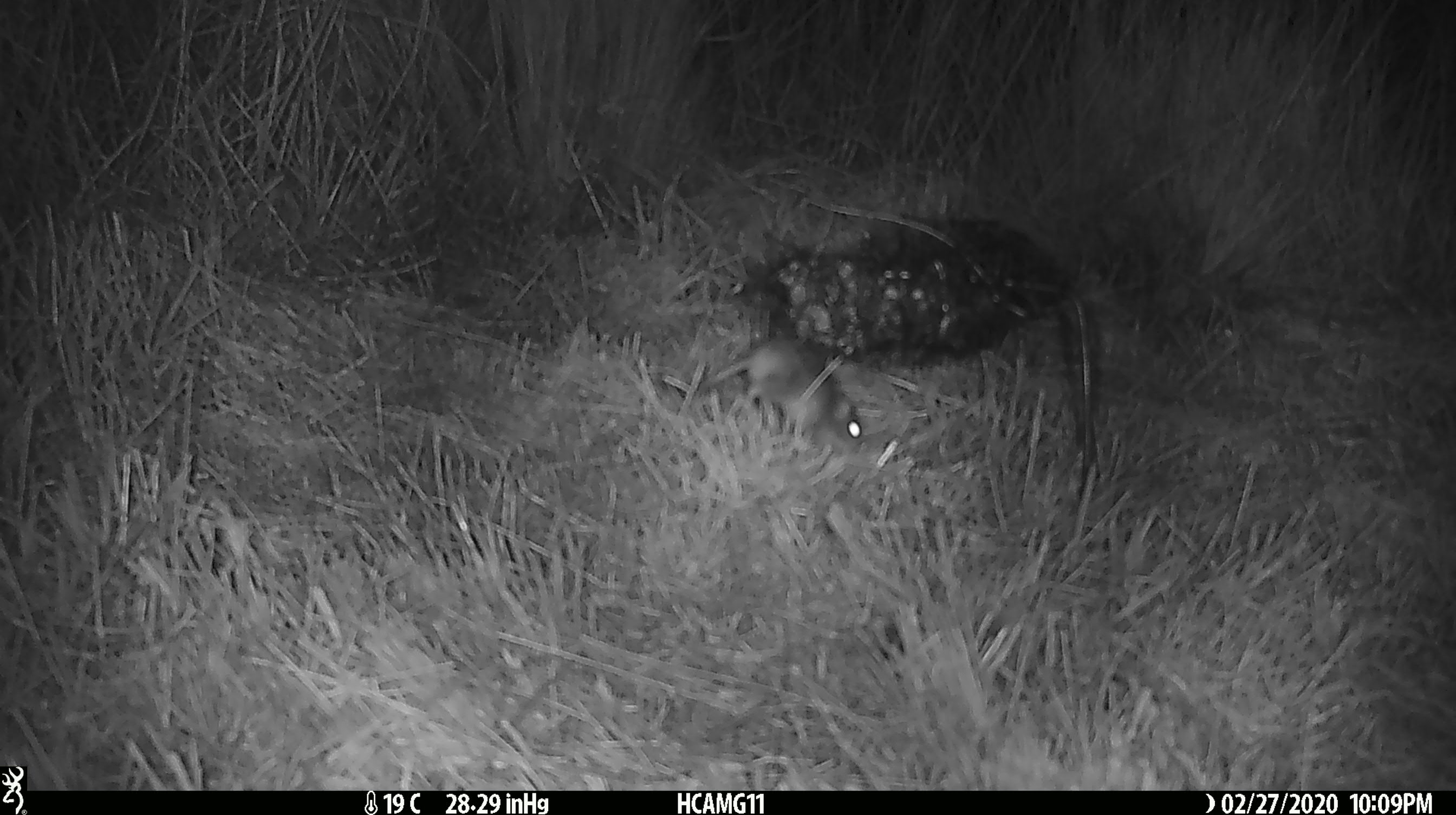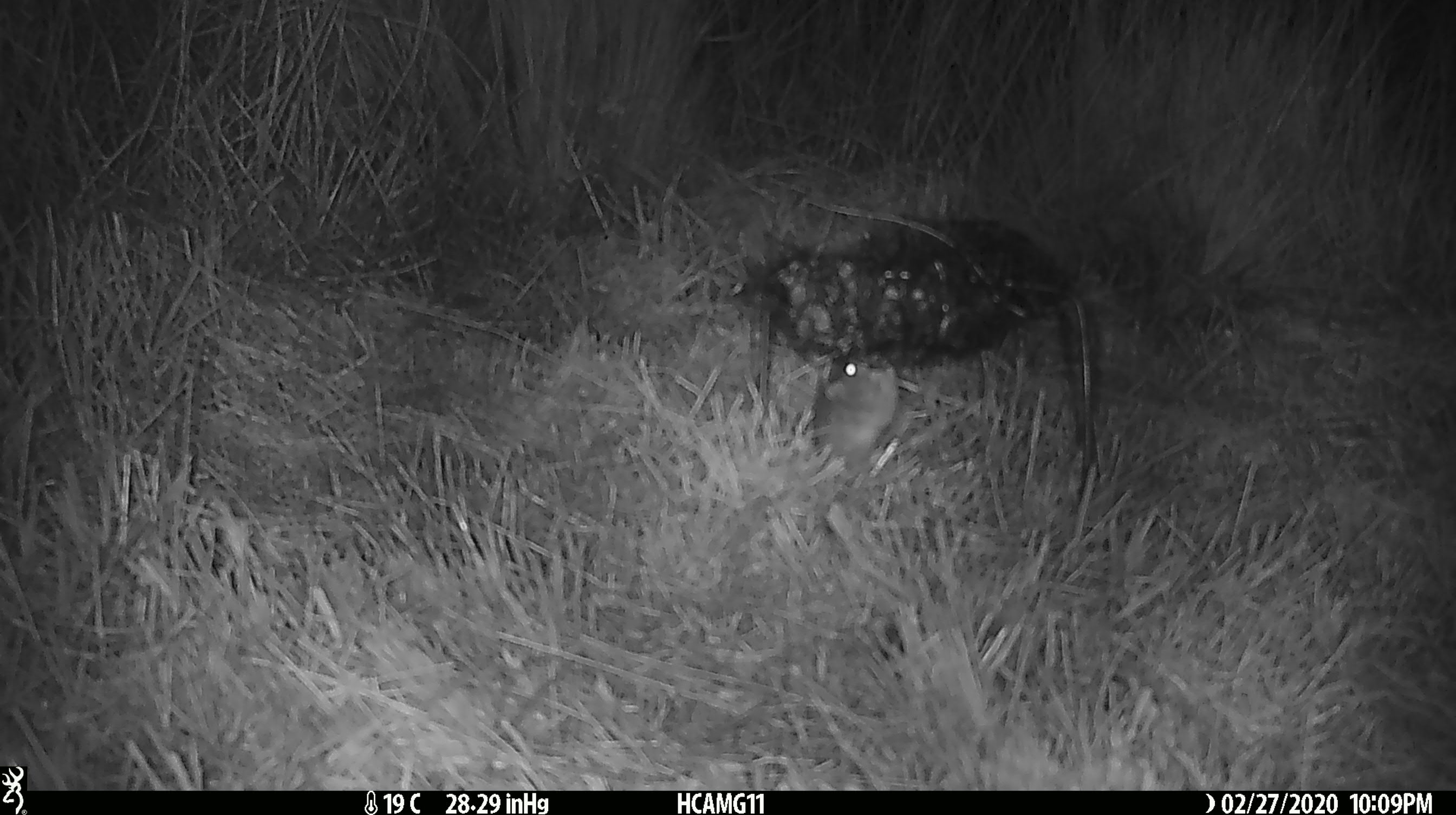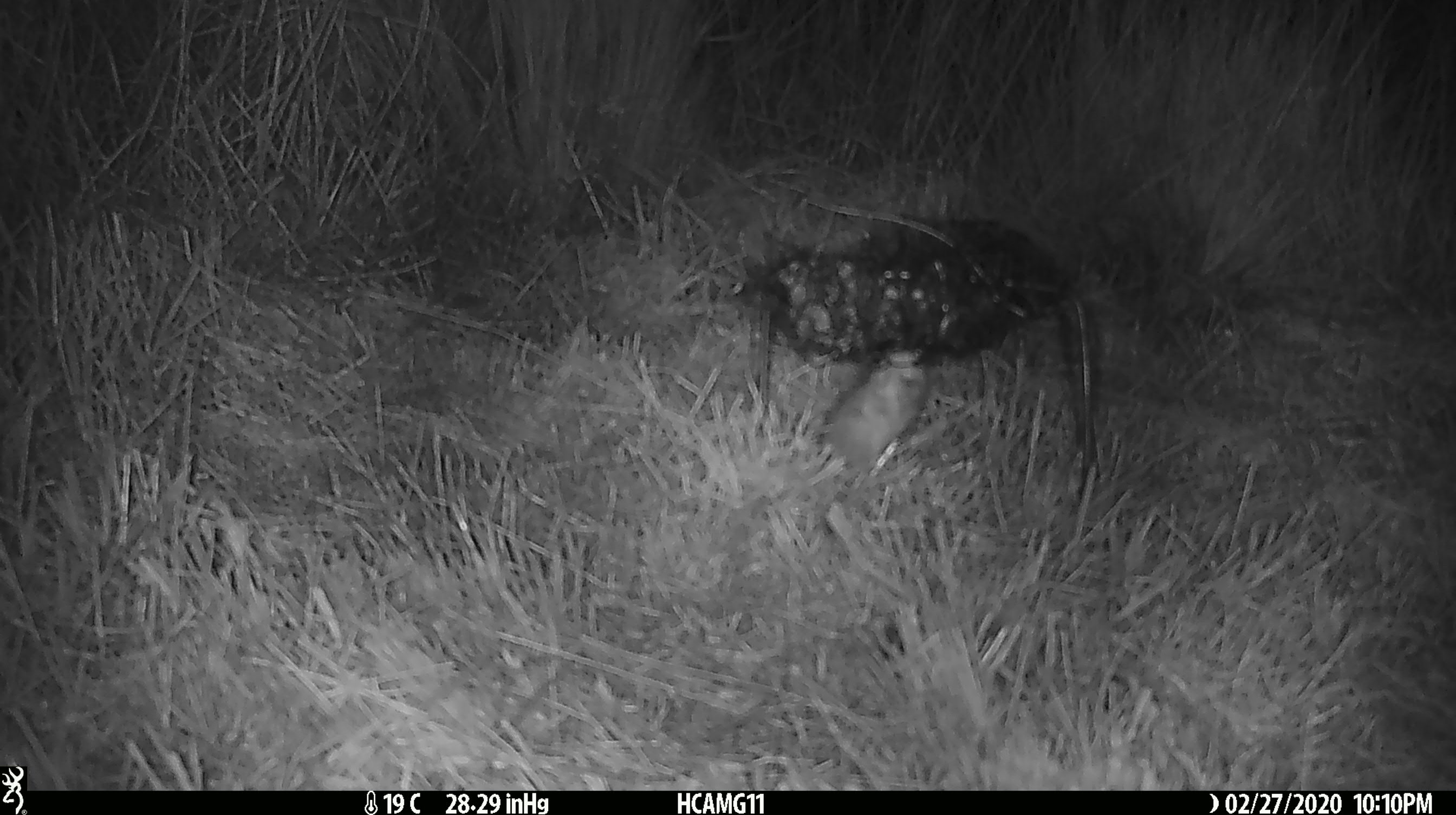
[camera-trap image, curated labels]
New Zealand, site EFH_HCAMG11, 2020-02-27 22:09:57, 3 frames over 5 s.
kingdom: Animalia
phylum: Chordata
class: Mammalia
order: Rodentia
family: Muridae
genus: Mus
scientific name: Mus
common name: mouse